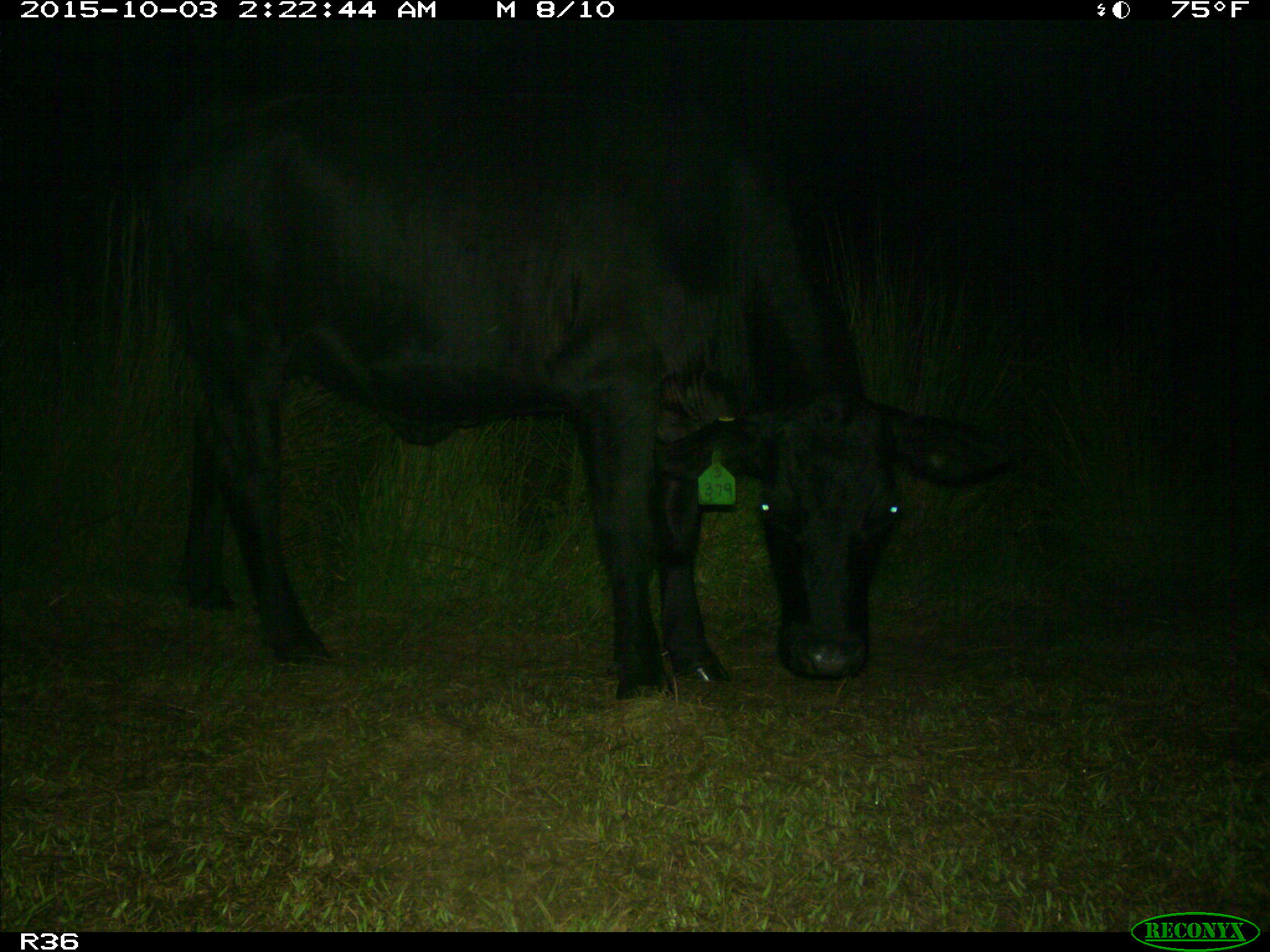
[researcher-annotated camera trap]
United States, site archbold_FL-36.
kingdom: Animalia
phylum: Chordata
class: Mammalia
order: Artiodactyla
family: Bovidae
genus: Bos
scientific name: Bos taurus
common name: domestic cow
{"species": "Bos taurus (domestic cow)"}